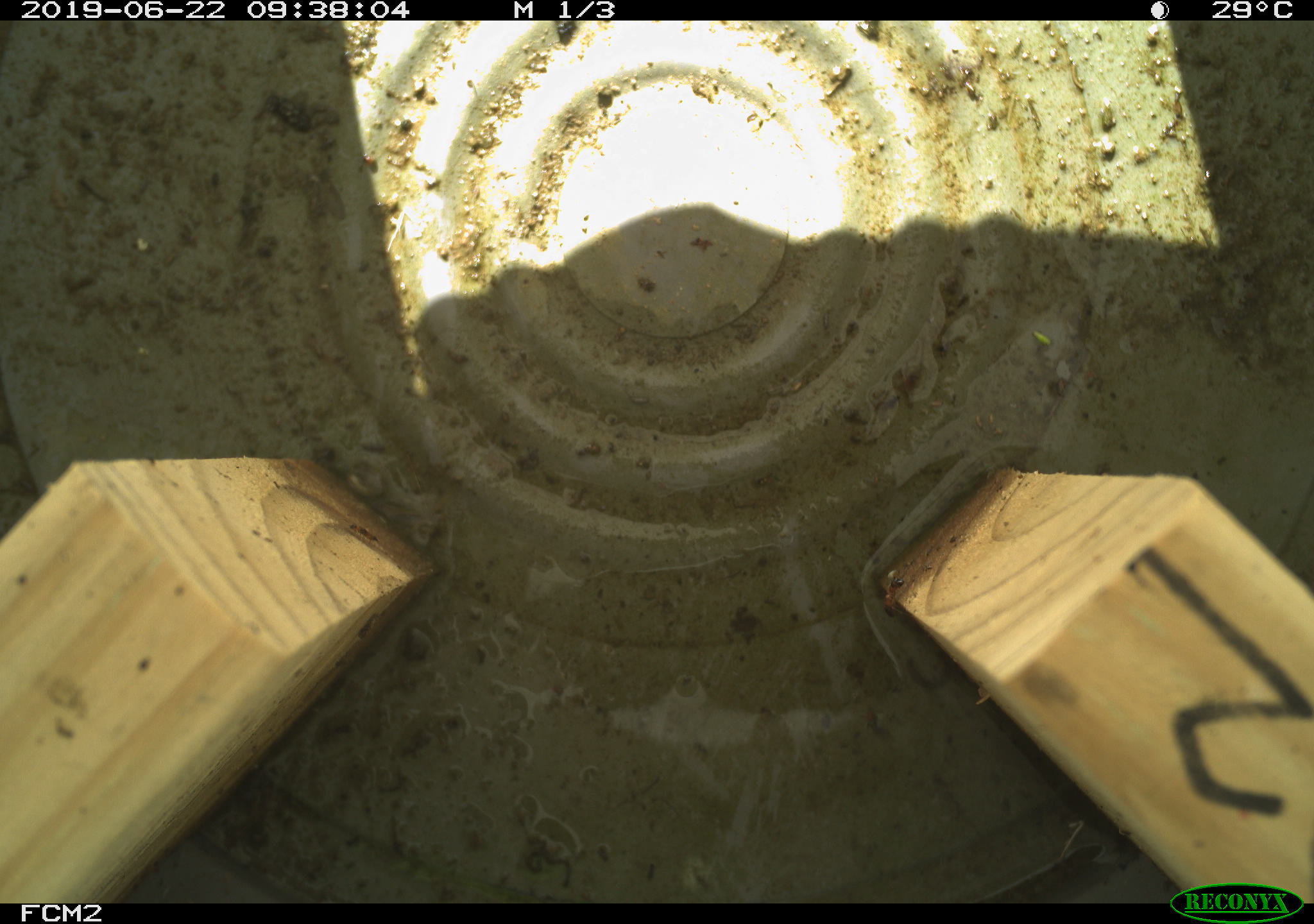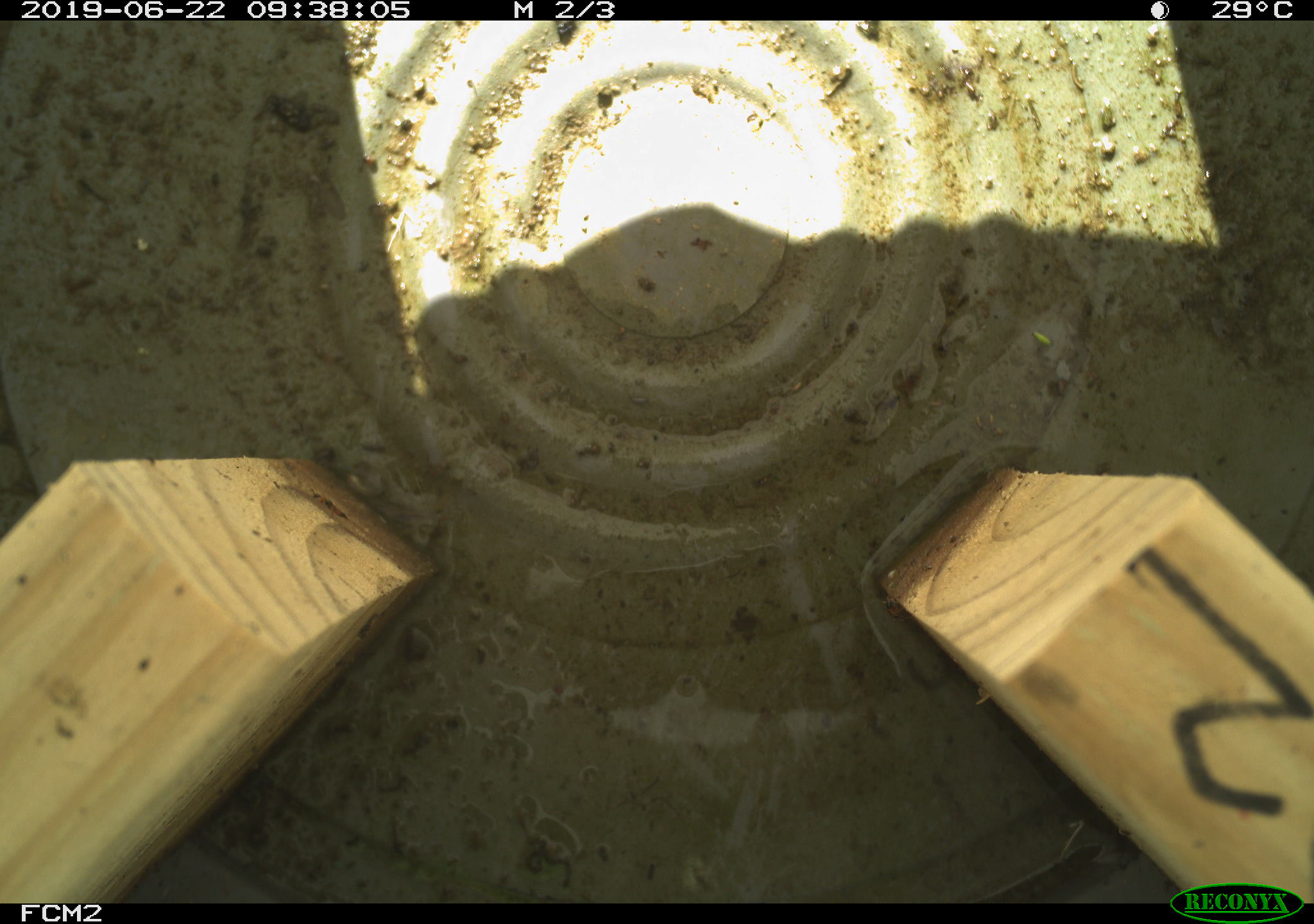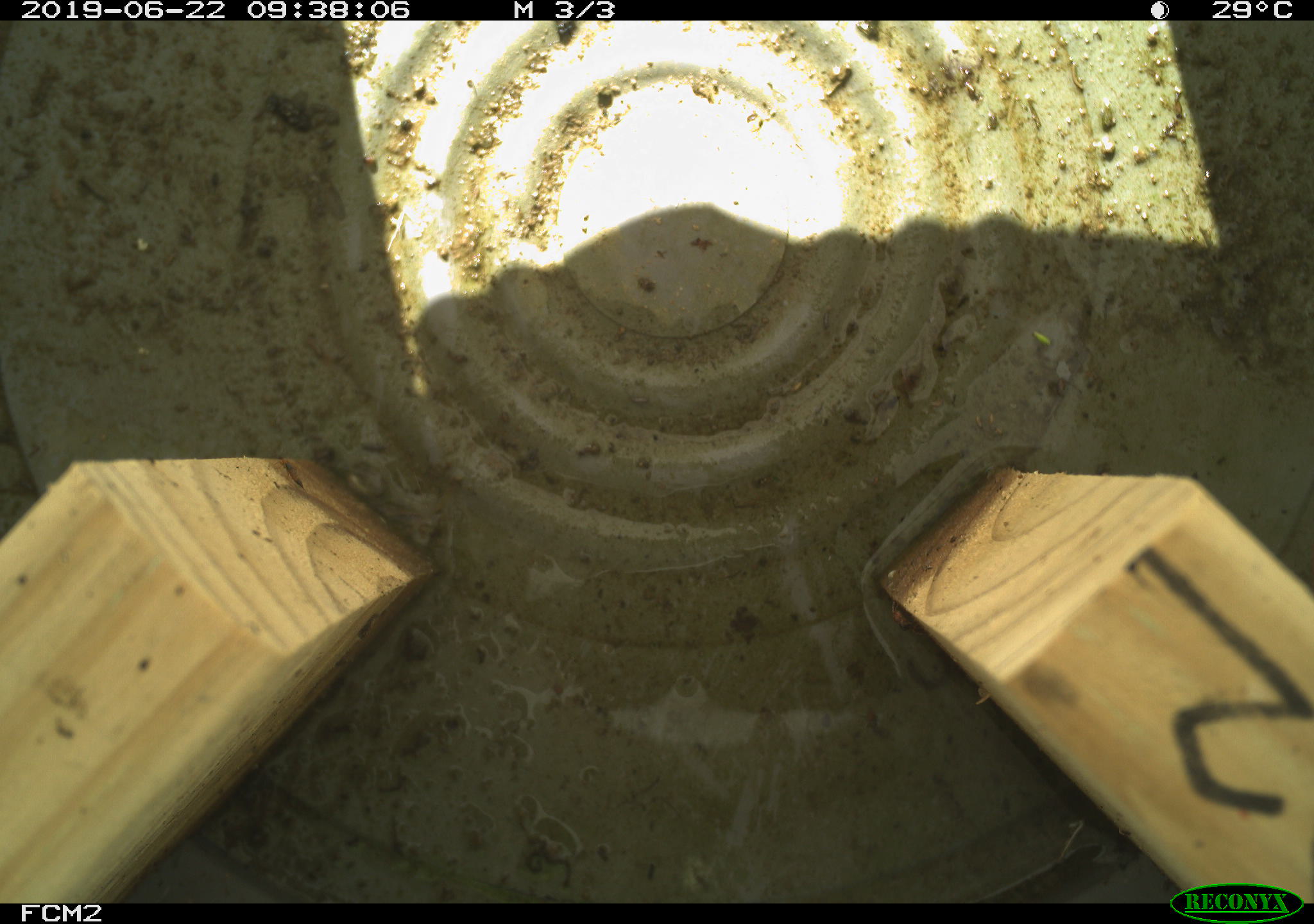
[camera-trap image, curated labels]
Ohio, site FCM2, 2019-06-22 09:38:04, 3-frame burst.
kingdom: Animalia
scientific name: Animalia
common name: animal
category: invertebrate